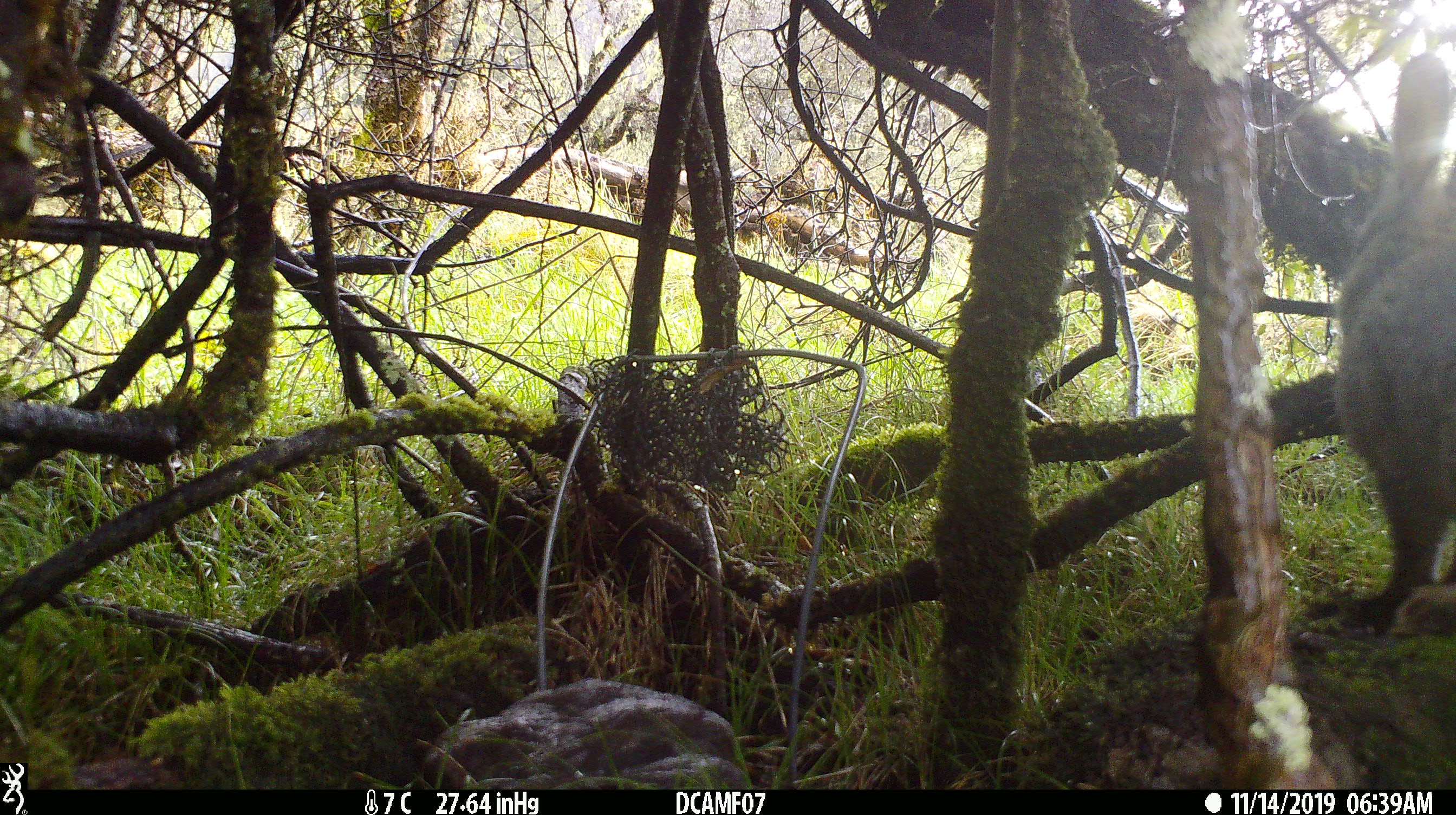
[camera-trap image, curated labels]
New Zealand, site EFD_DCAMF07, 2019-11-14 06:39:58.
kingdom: Animalia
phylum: Chordata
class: Mammalia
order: Lagomorpha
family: Leporidae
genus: Oryctolagus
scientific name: Oryctolagus cuniculus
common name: european rabbit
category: rabbit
Rabbit (european rabbit) (Oryctolagus cuniculus).